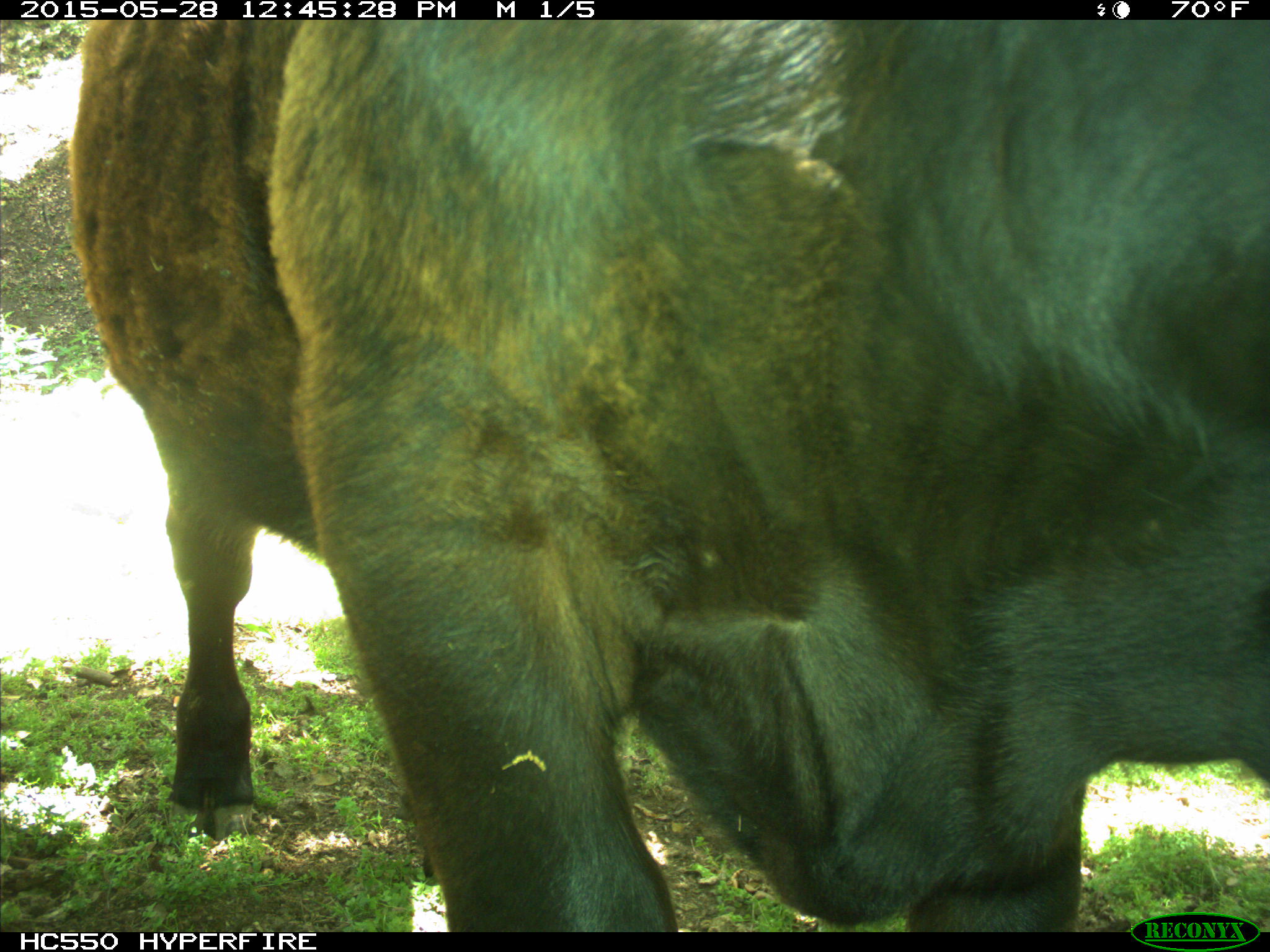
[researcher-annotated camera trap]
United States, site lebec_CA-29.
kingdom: Animalia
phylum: Chordata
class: Mammalia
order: Artiodactyla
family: Bovidae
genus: Bos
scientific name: Bos taurus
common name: domestic cow